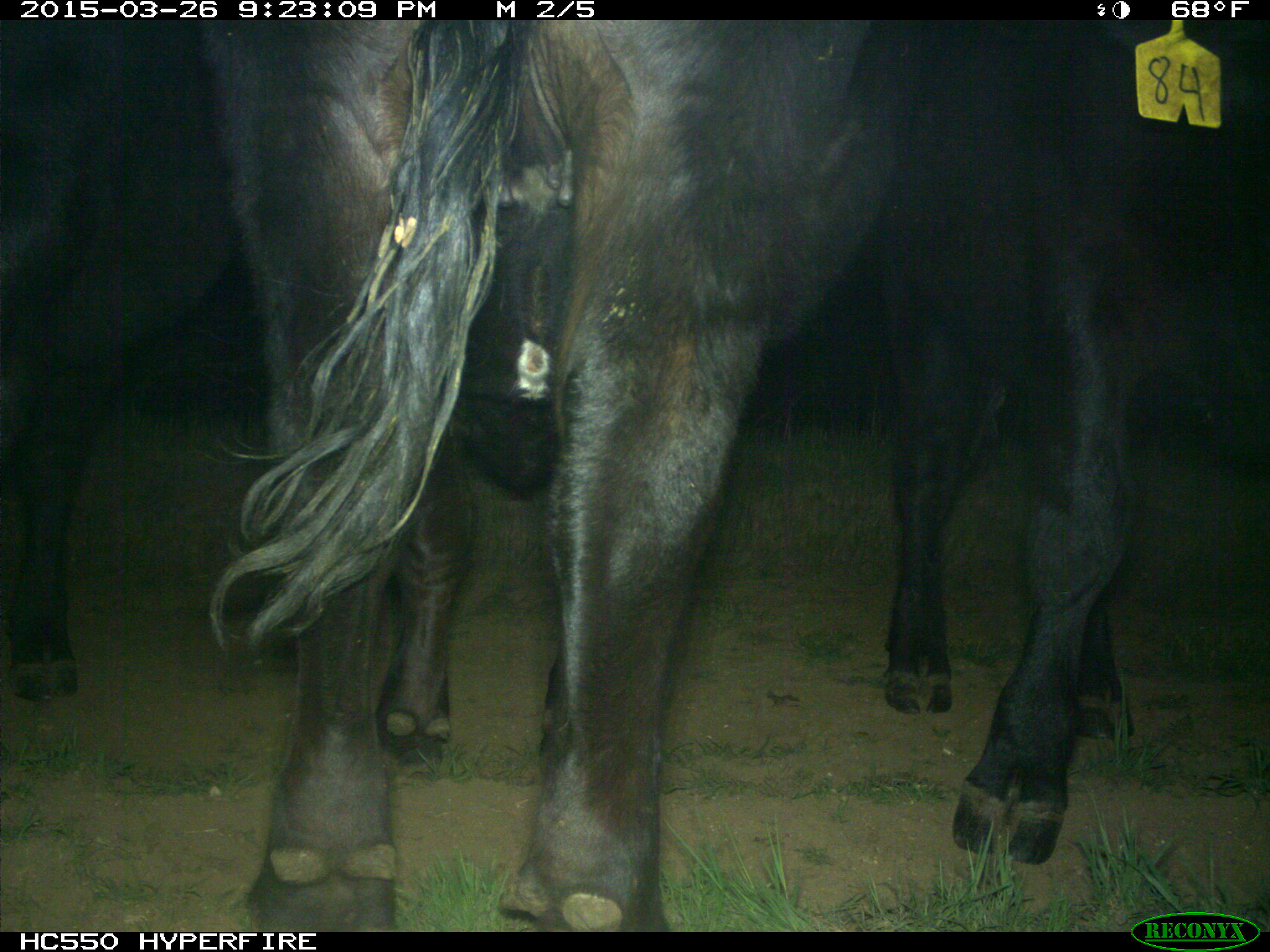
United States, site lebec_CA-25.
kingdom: Animalia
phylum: Chordata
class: Mammalia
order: Artiodactyla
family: Bovidae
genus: Bos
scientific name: Bos taurus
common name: domestic cow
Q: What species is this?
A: Bos taurus (domestic cow).